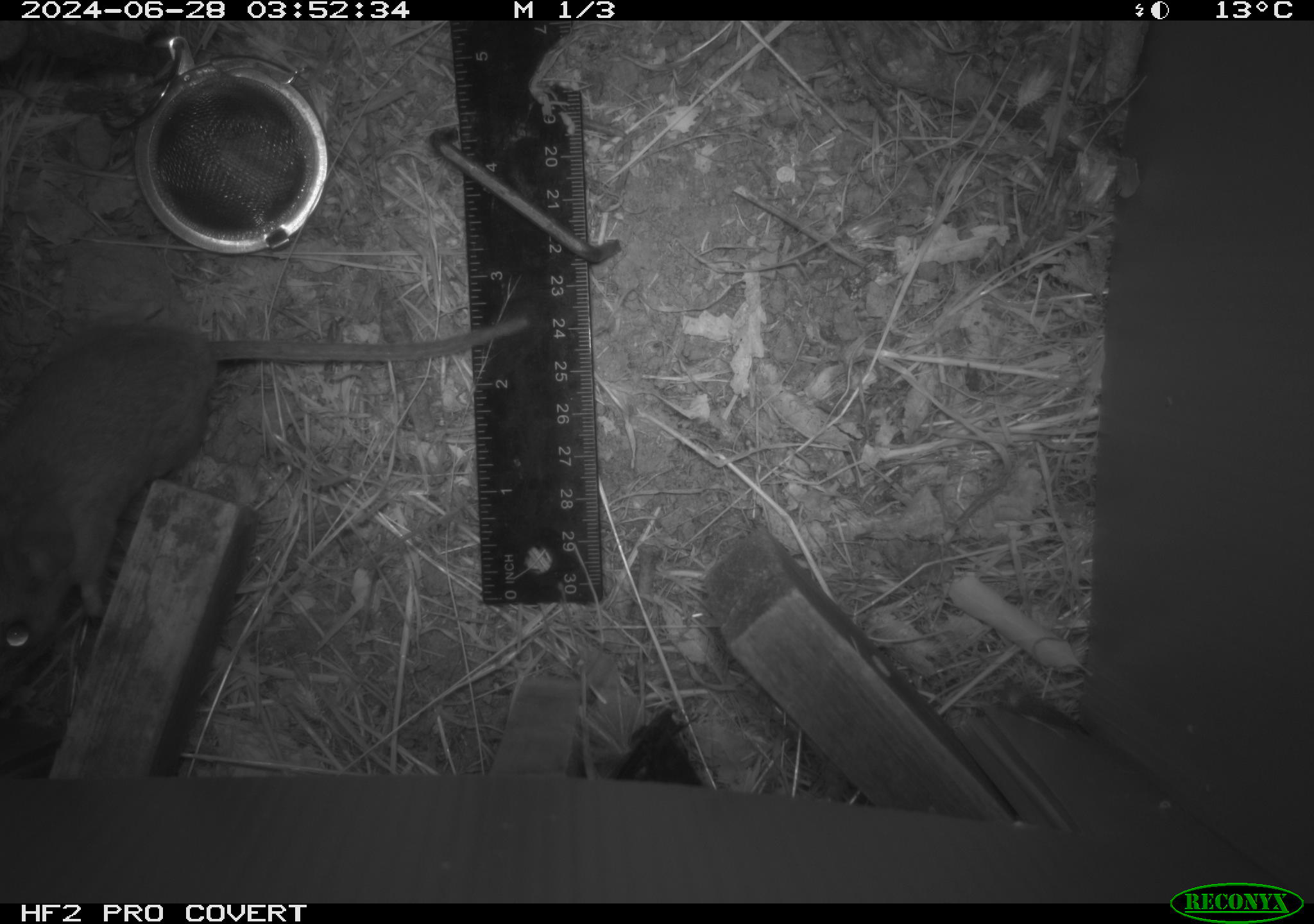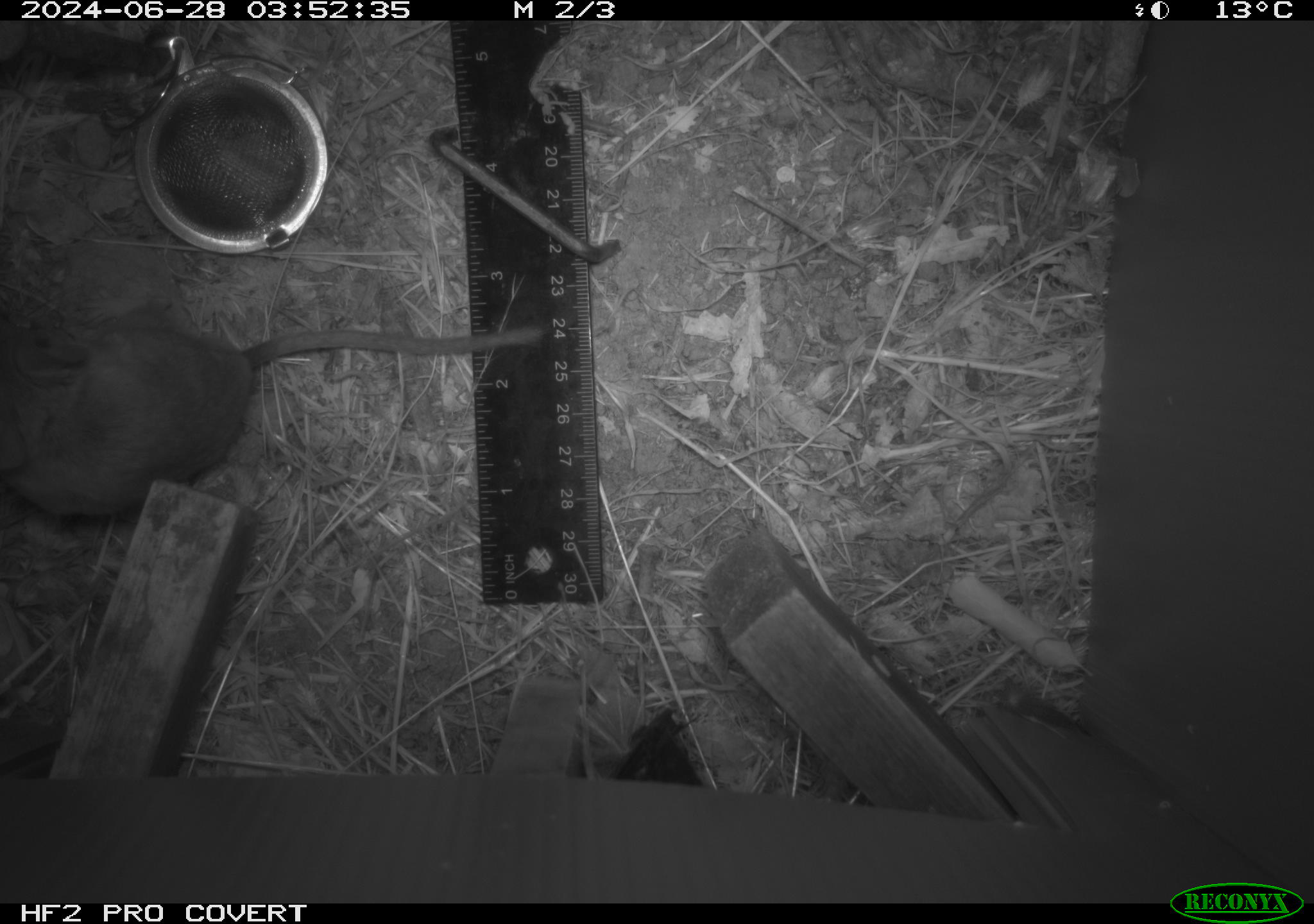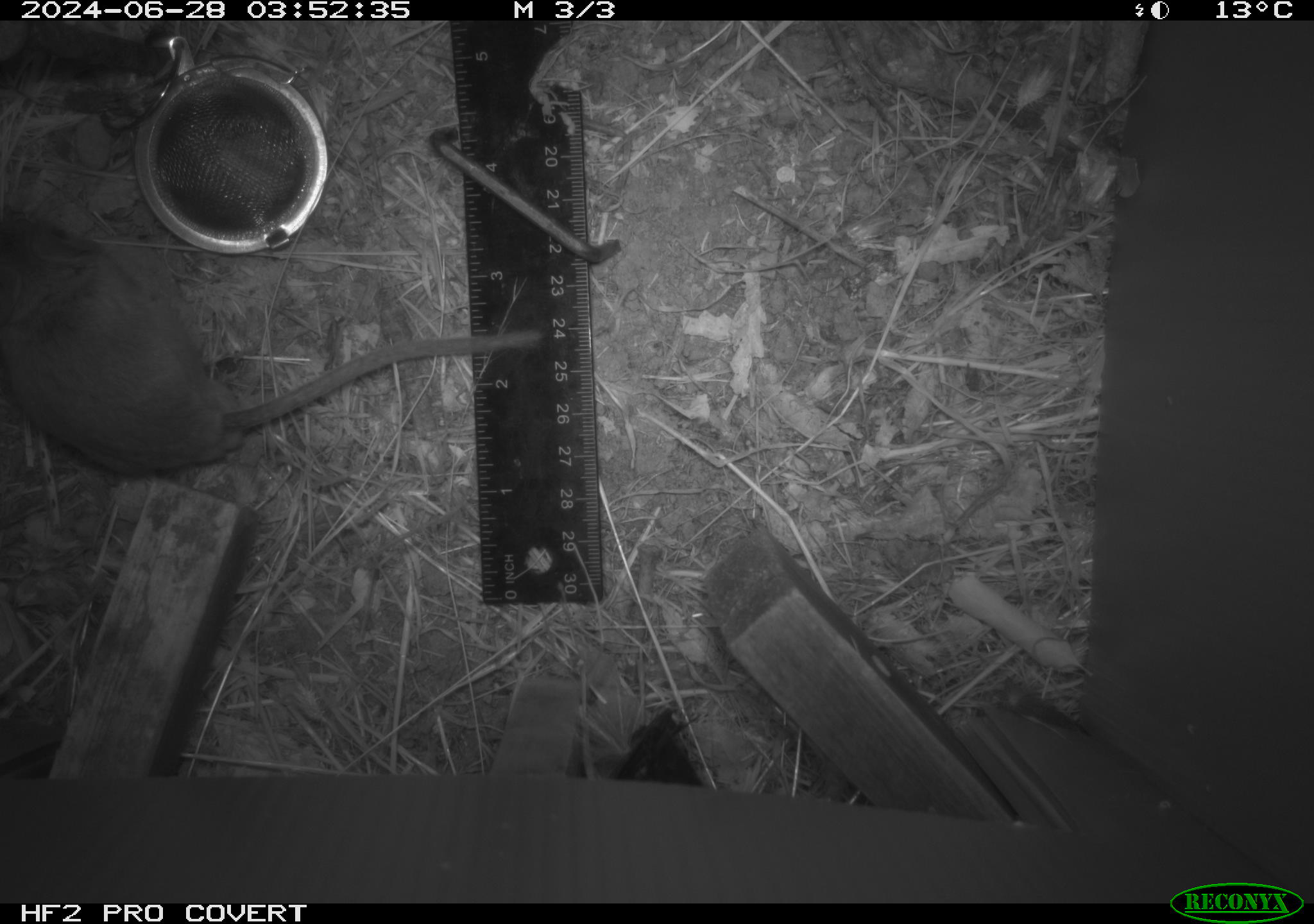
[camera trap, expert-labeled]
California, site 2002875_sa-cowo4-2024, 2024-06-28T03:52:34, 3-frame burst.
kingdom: Animalia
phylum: Chordata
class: Mammalia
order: Rodentia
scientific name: Rodentia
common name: rodent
Rodent (Rodentia).